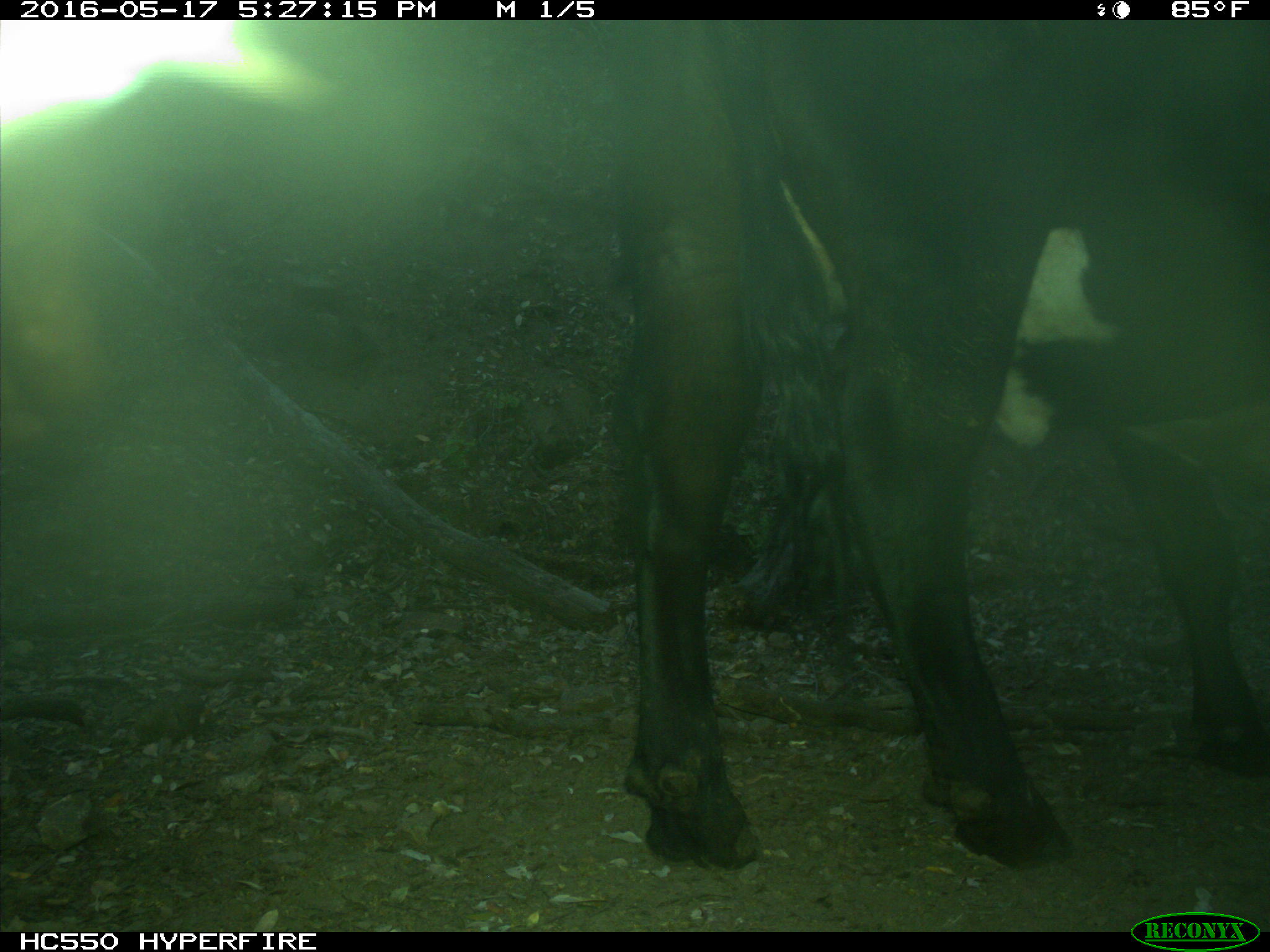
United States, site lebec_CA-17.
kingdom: Animalia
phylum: Chordata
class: Mammalia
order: Artiodactyla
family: Bovidae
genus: Bos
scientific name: Bos taurus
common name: domestic cow